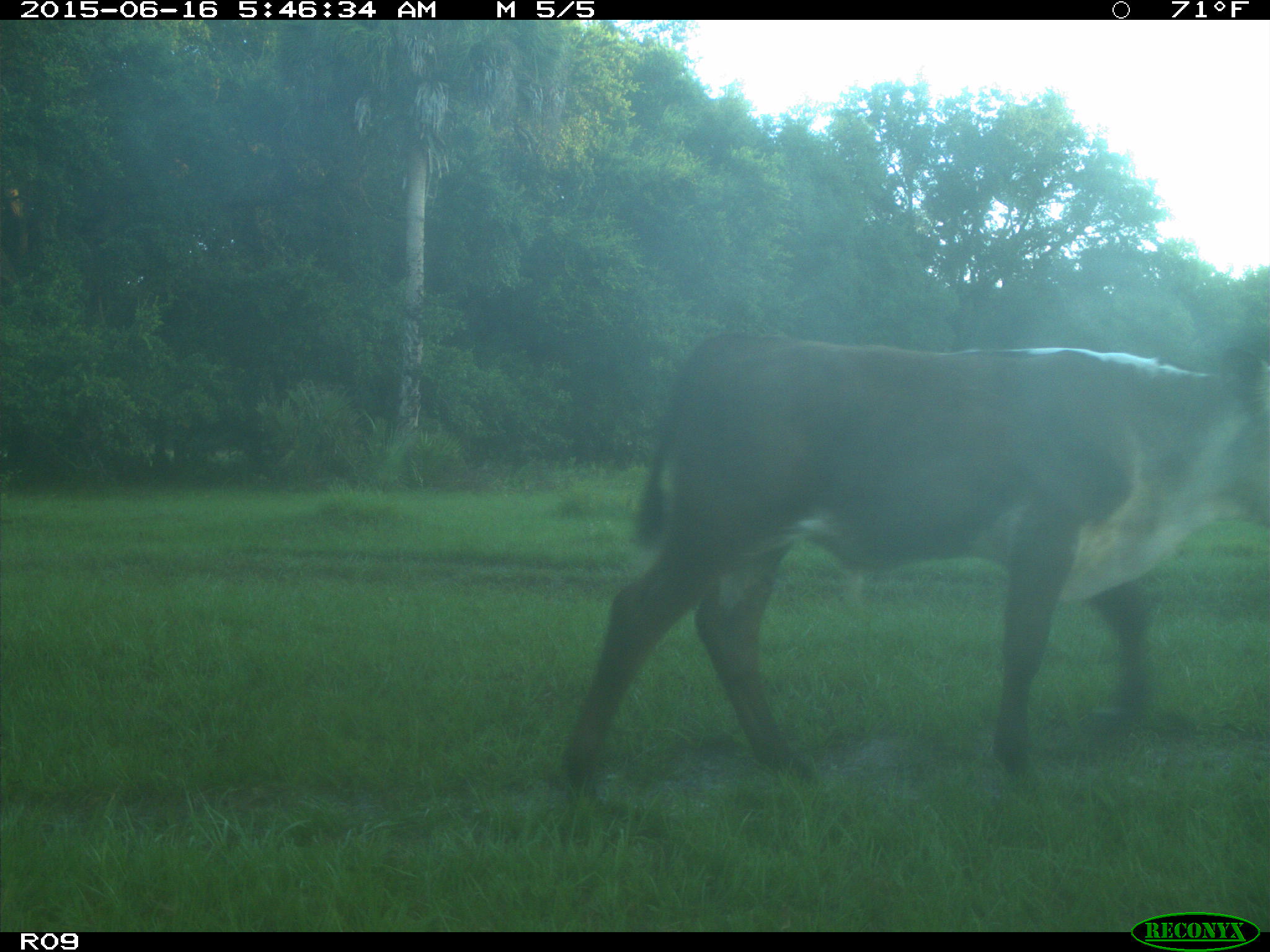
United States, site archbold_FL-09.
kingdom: Animalia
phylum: Chordata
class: Mammalia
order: Artiodactyla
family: Bovidae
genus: Bos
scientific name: Bos taurus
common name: domestic cow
Bos taurus (domestic cow).